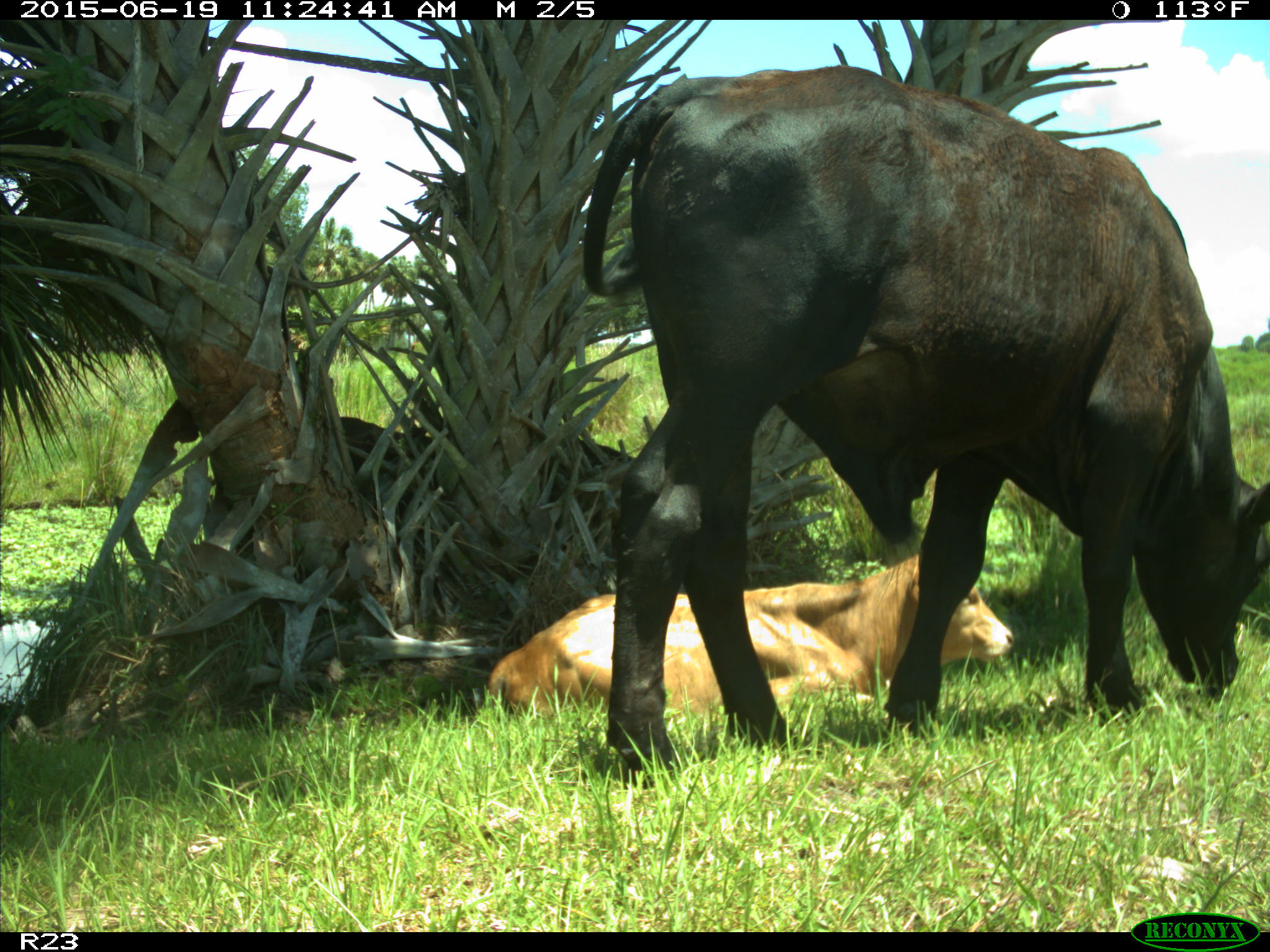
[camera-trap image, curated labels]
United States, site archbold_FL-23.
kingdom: Animalia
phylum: Chordata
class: Mammalia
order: Artiodactyla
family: Bovidae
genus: Bos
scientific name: Bos taurus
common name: domestic cow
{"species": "Bos taurus (domestic cow)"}